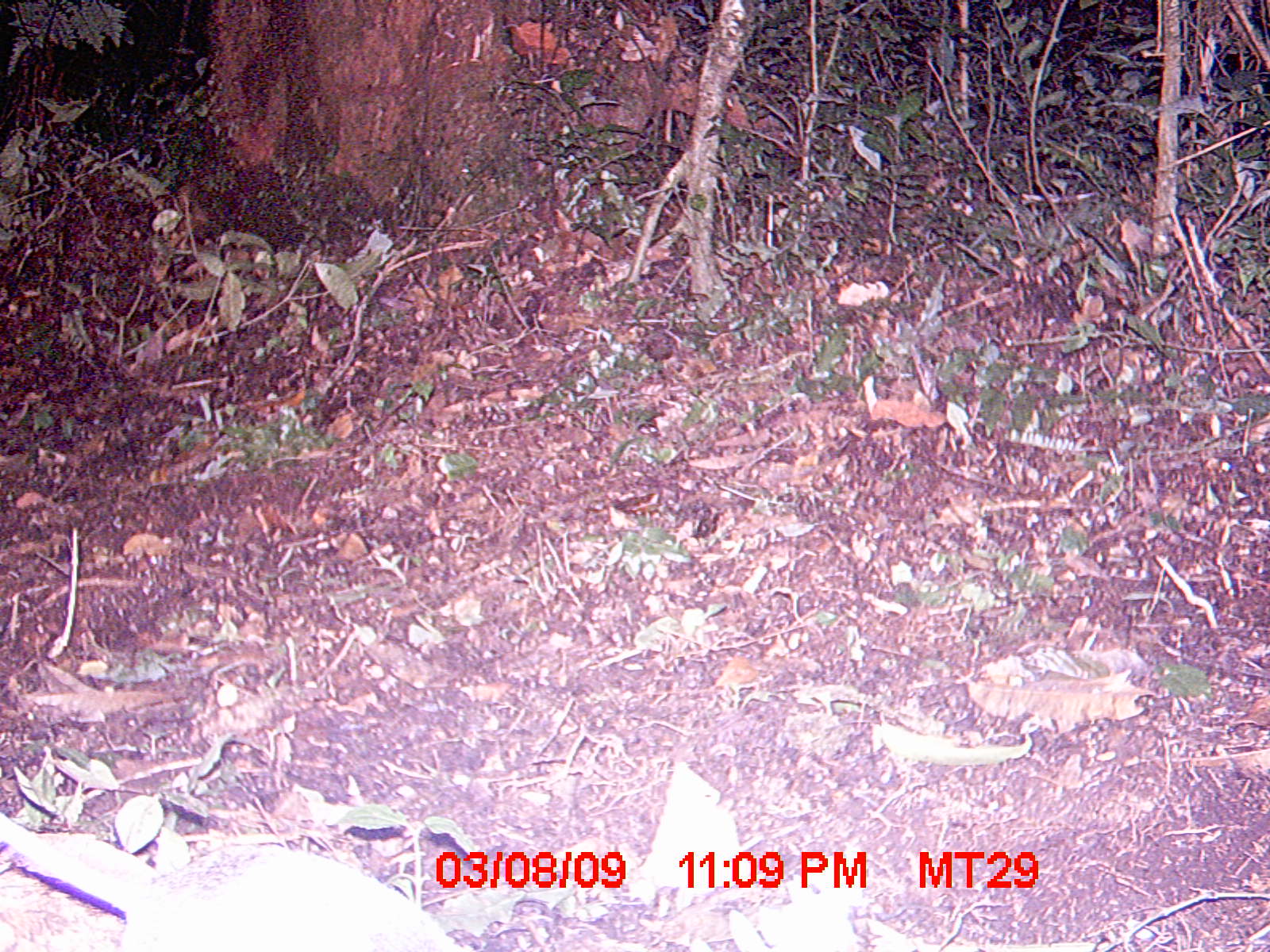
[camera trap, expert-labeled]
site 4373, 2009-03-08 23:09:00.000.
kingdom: Animalia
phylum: Chordata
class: Mammalia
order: Rodentia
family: Muridae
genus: Rattus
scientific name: Rattus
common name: rodent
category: unknown rat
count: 1